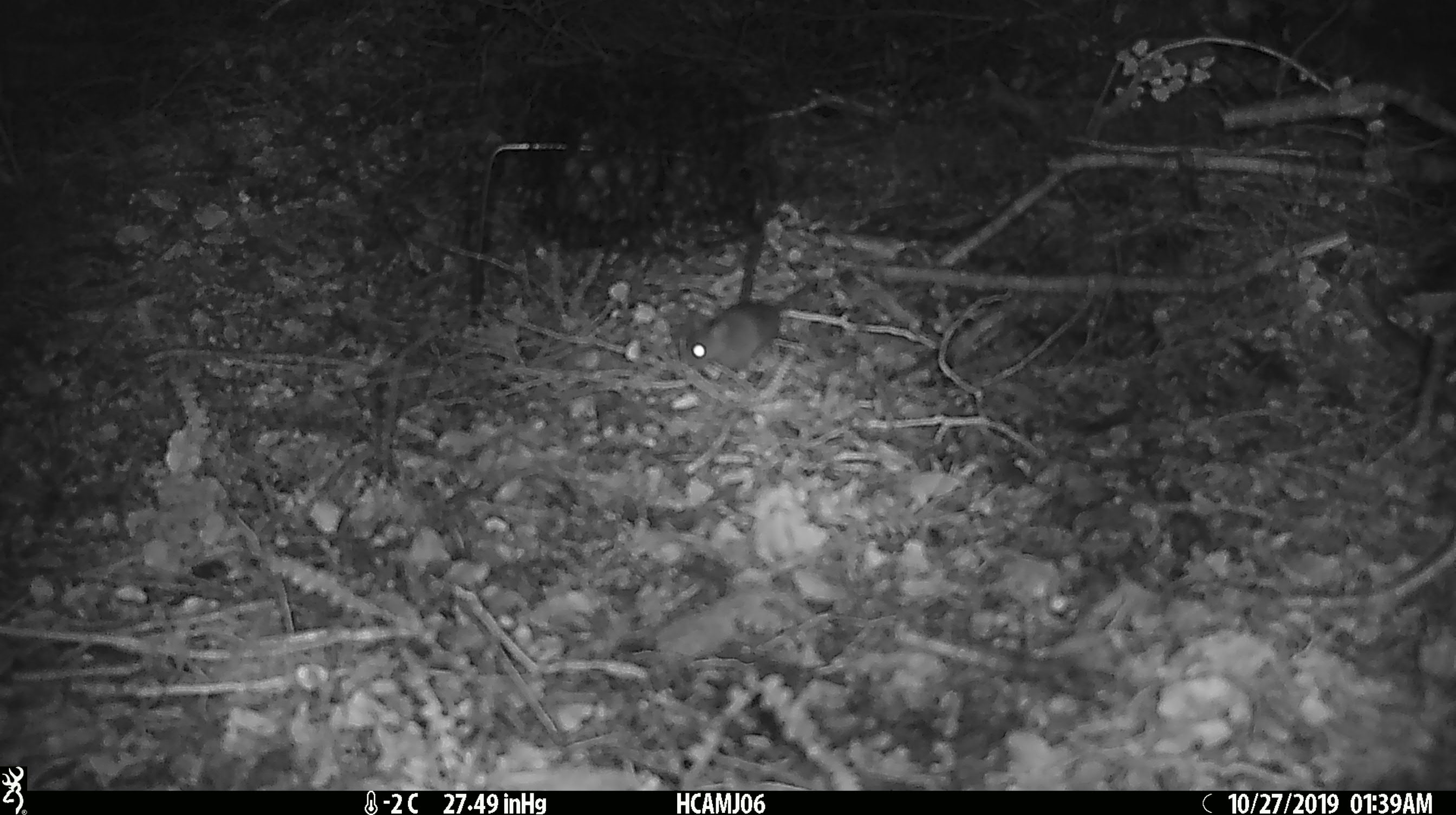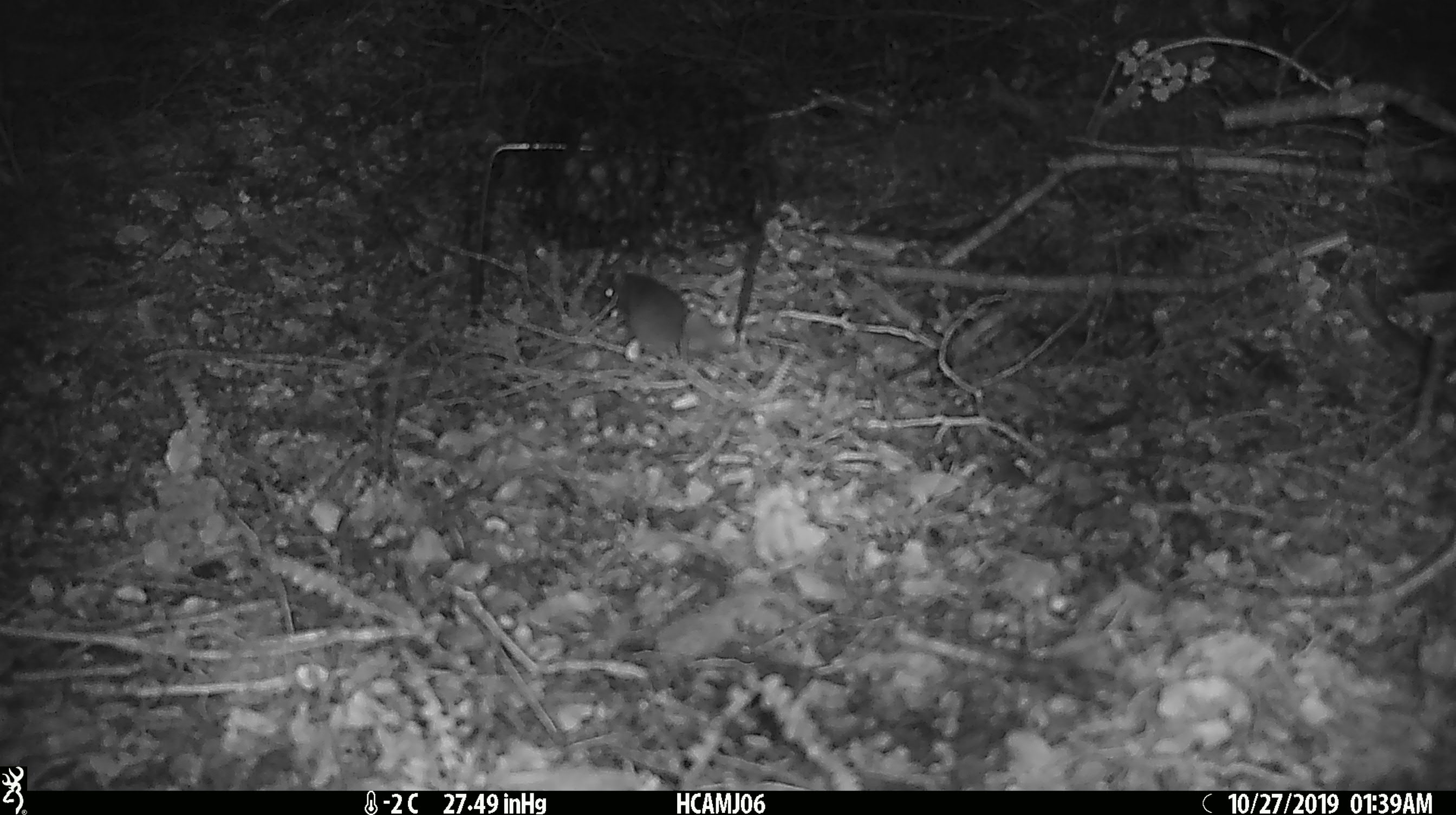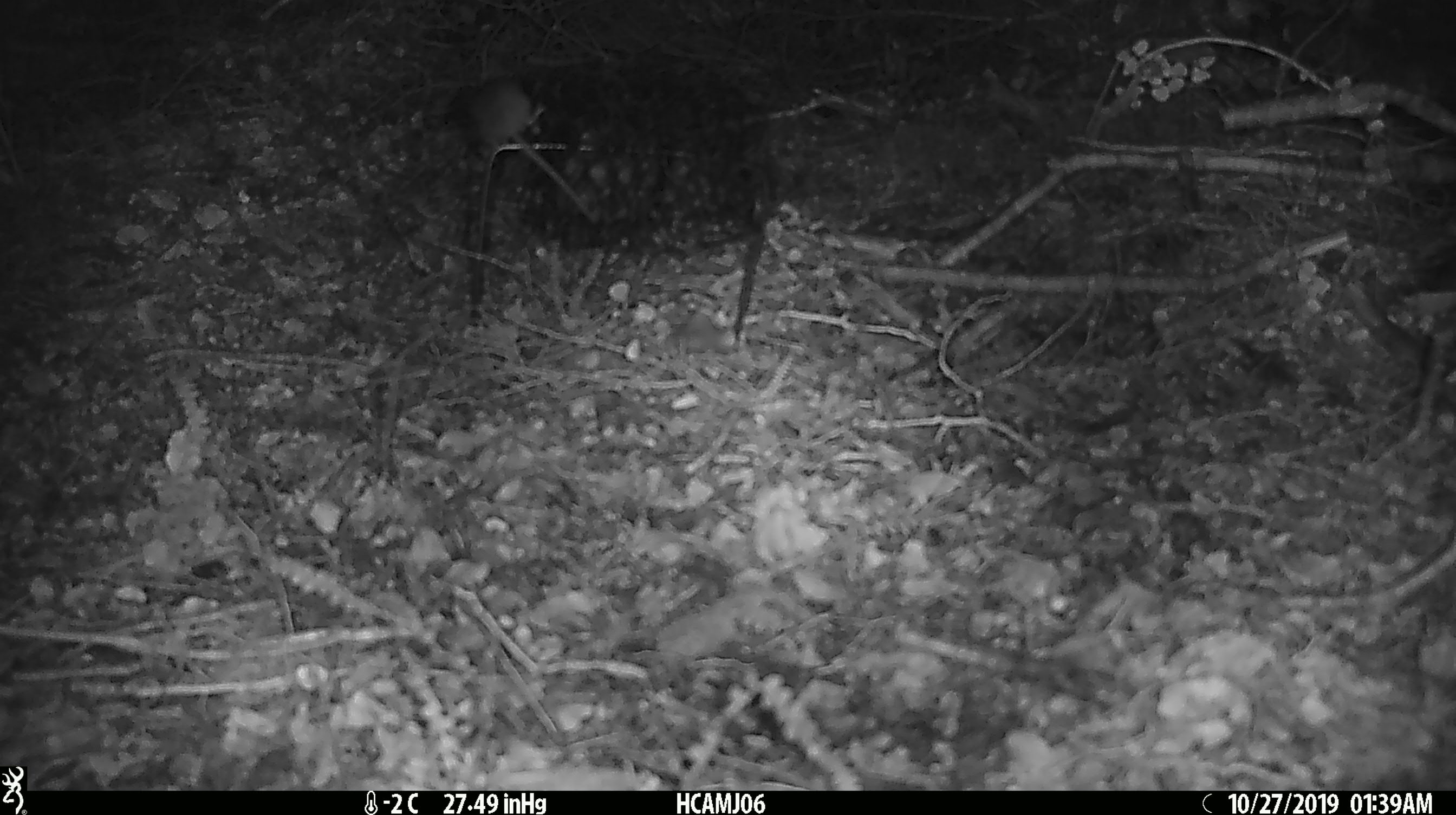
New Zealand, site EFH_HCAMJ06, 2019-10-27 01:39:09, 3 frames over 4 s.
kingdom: Animalia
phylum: Chordata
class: Mammalia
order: Rodentia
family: Muridae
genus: Mus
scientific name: Mus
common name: mouse